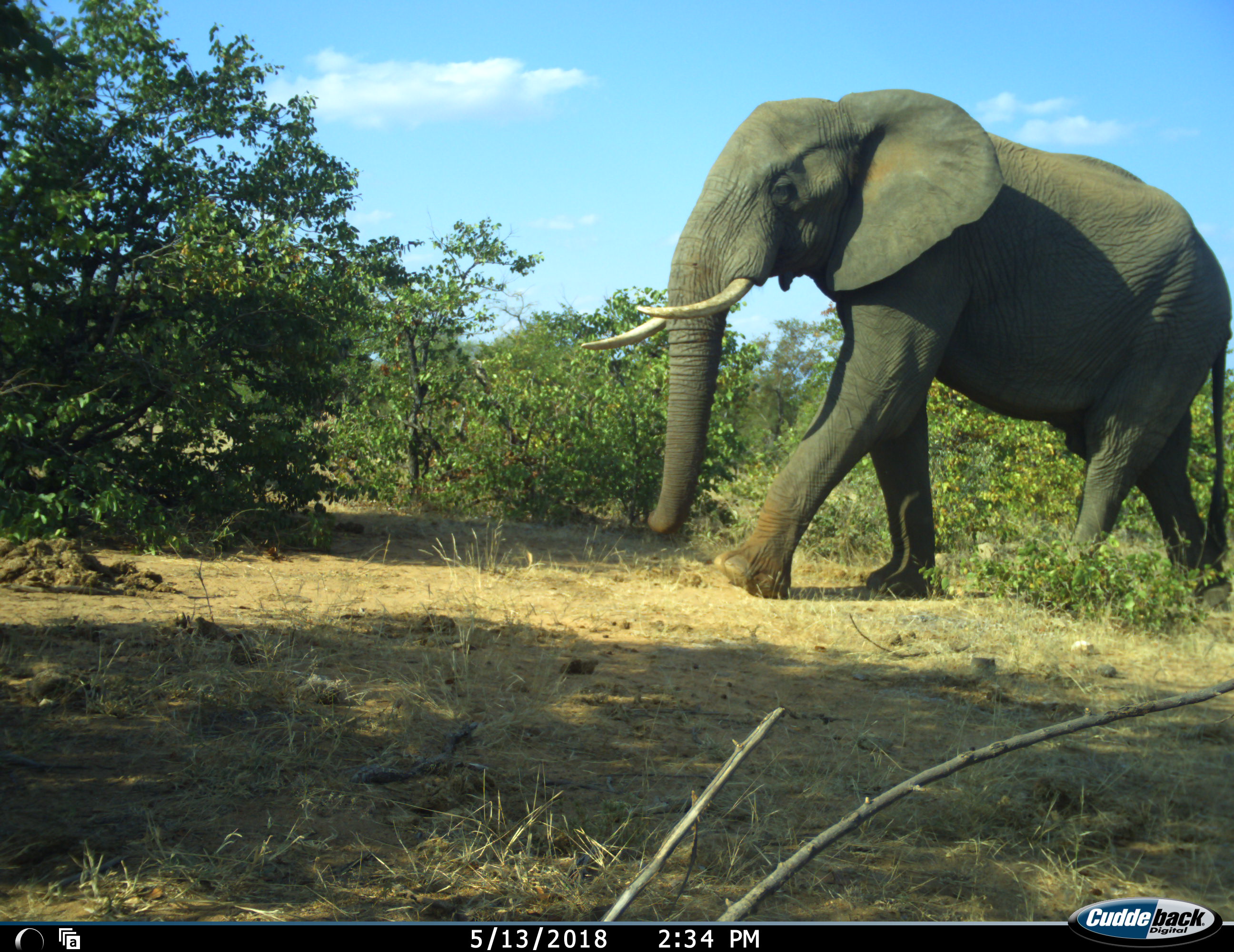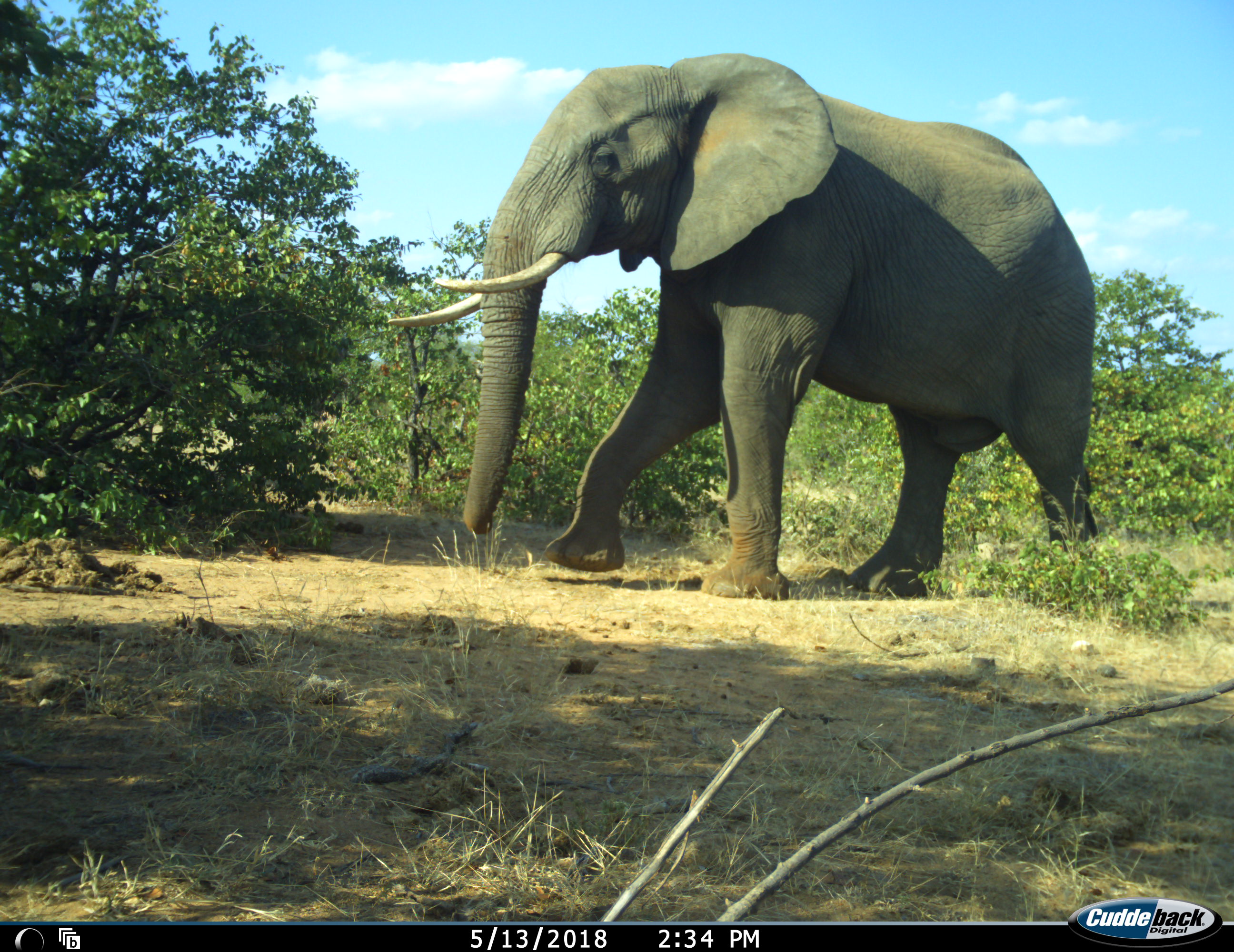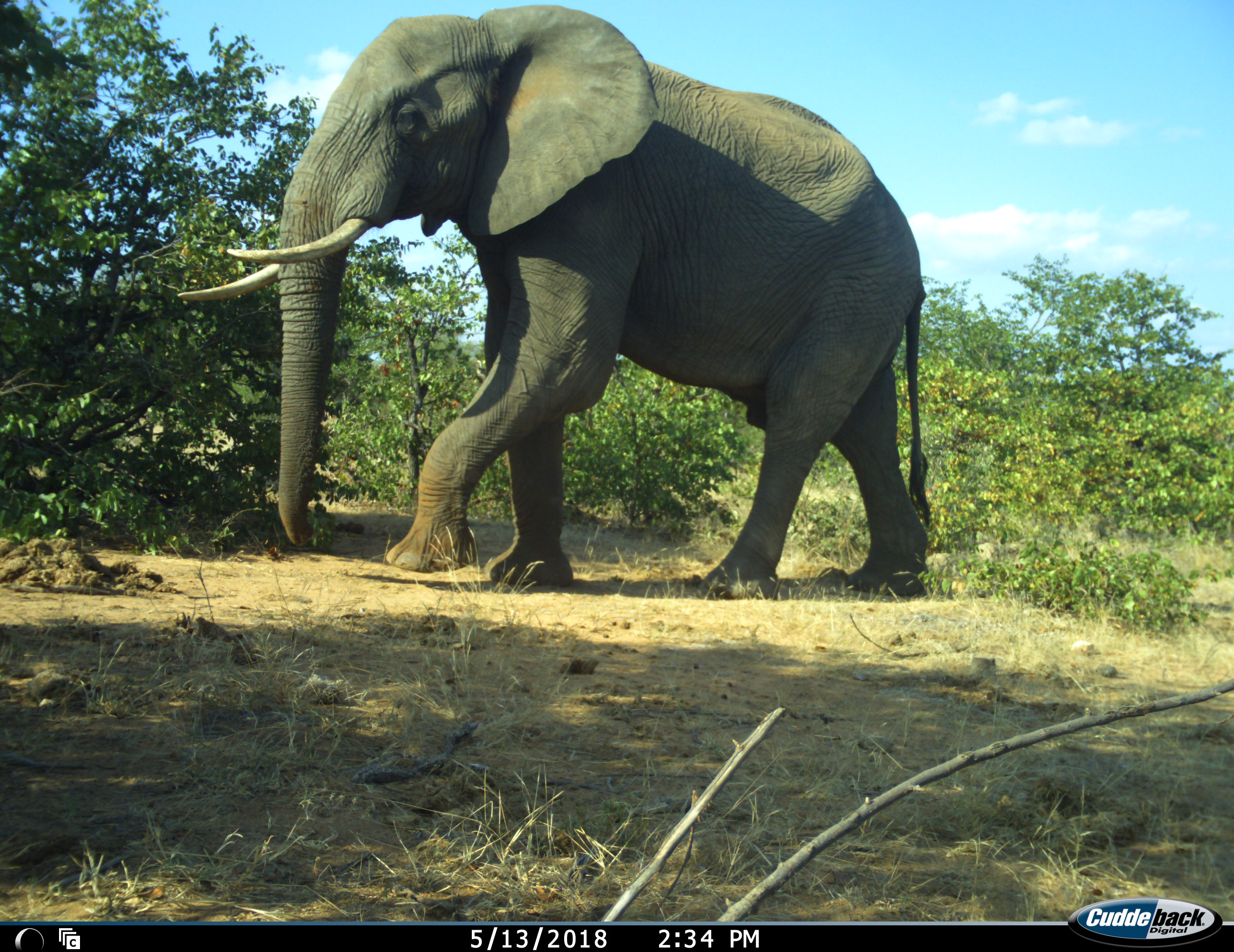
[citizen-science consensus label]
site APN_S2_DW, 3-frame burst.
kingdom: Animalia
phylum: Chordata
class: Mammalia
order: Proboscidea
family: Elephantidae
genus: Loxodonta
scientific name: Loxodonta africana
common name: african bush elephant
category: elephant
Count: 1.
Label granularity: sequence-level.